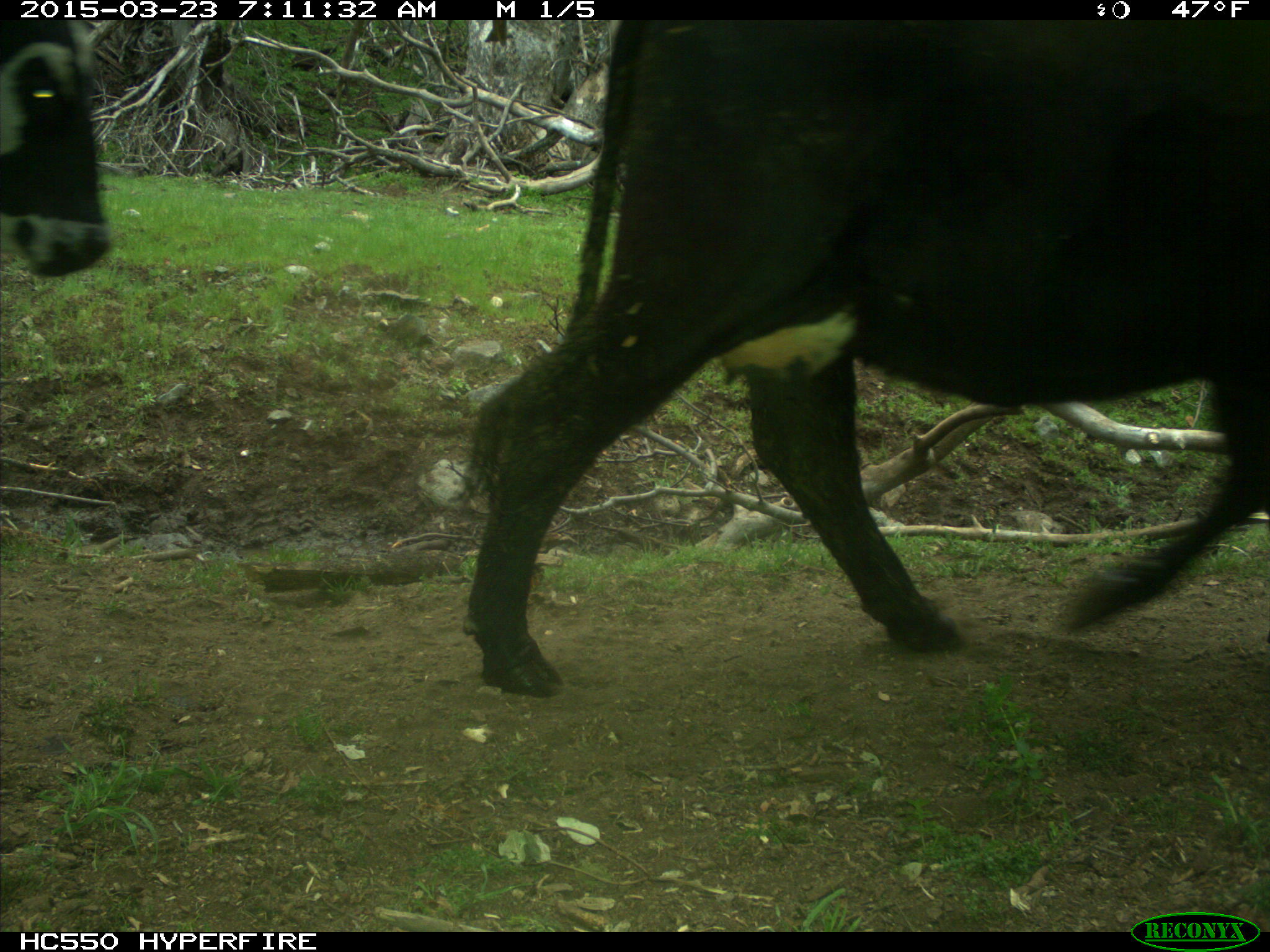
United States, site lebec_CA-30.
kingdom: Animalia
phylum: Chordata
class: Mammalia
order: Artiodactyla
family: Bovidae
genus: Bos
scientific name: Bos taurus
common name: domestic cow